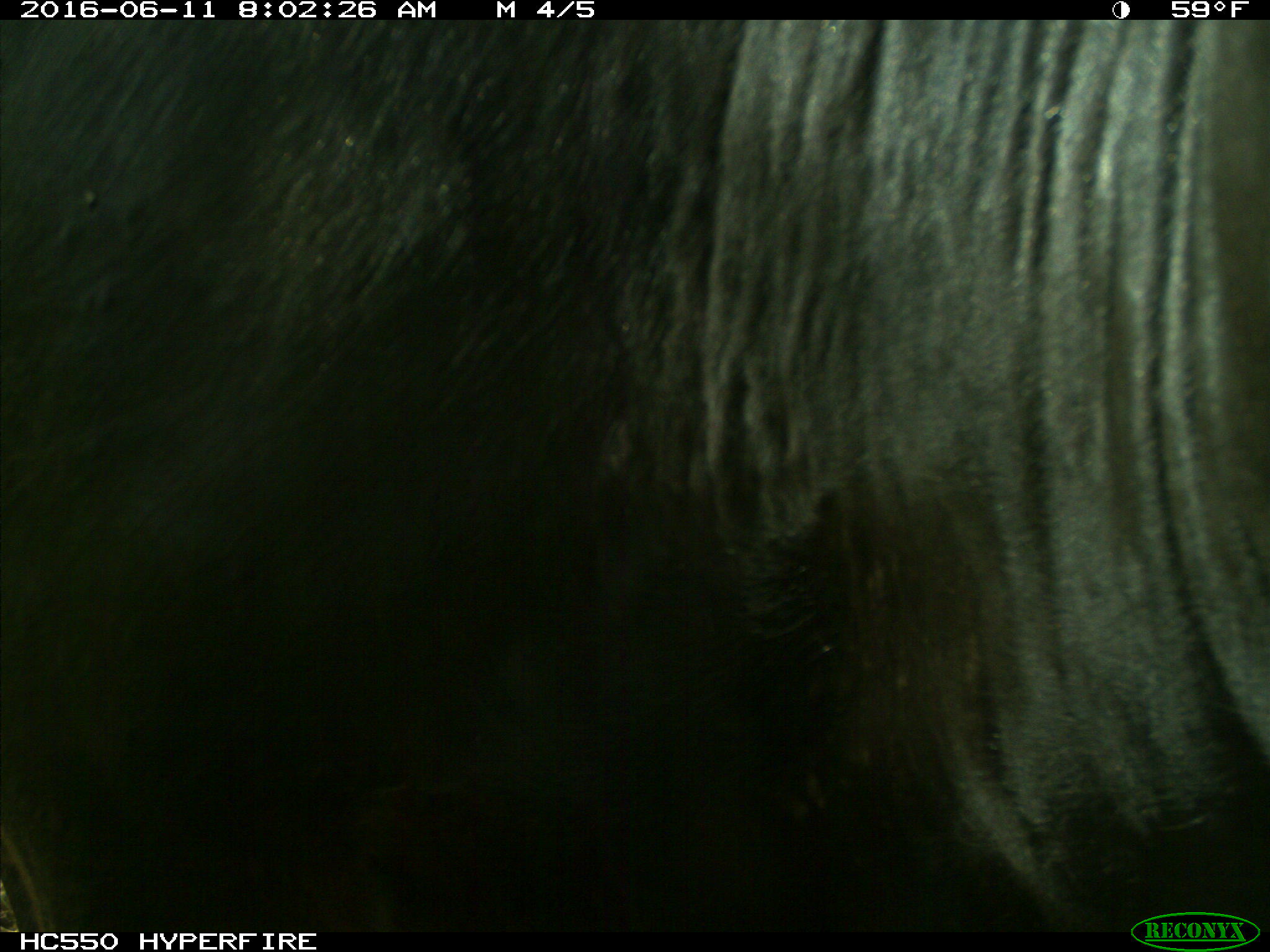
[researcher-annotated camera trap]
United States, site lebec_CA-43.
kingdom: Animalia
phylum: Chordata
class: Mammalia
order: Artiodactyla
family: Bovidae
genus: Bos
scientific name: Bos taurus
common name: domestic cow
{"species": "Bos taurus (domestic cow)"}